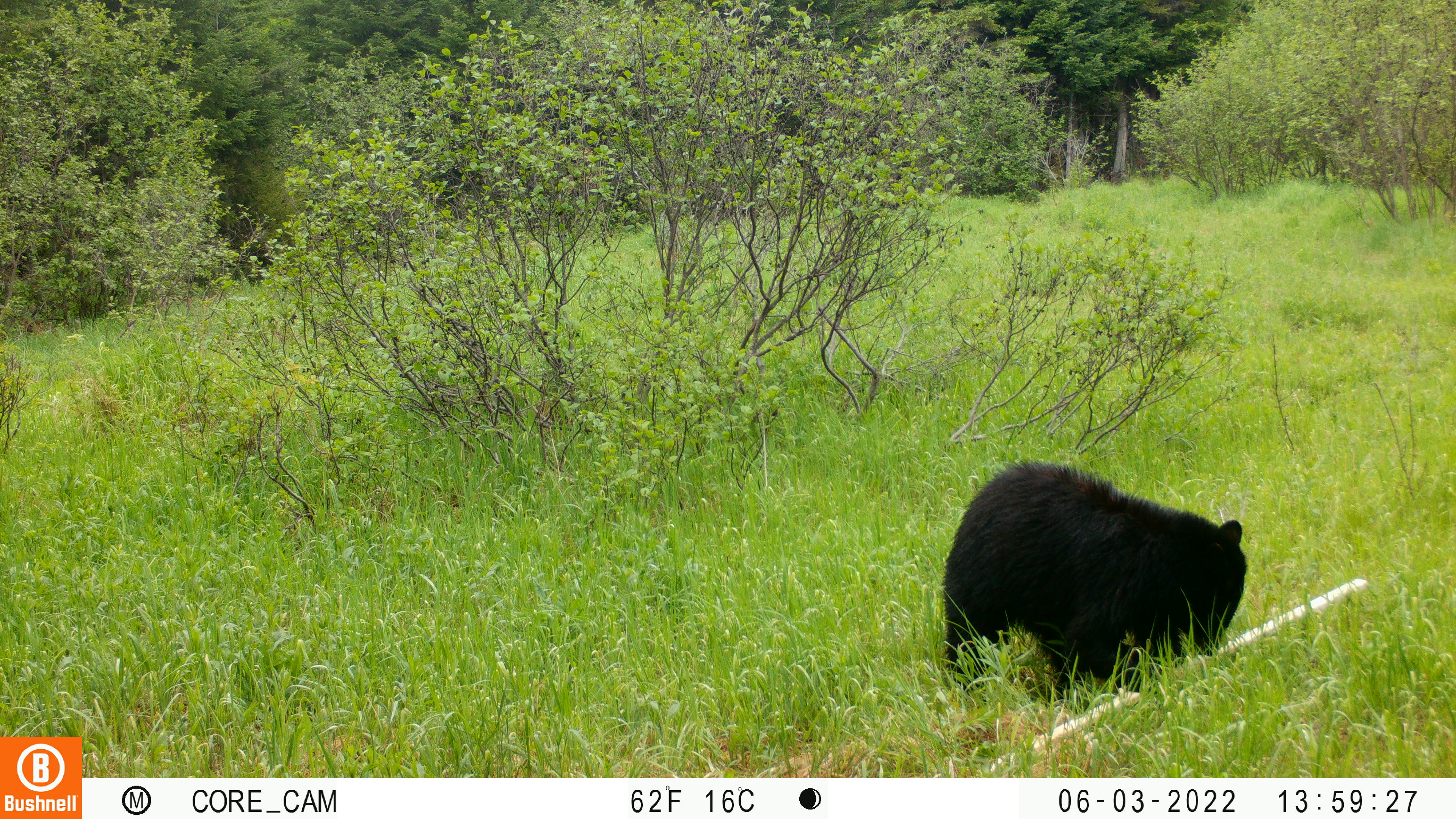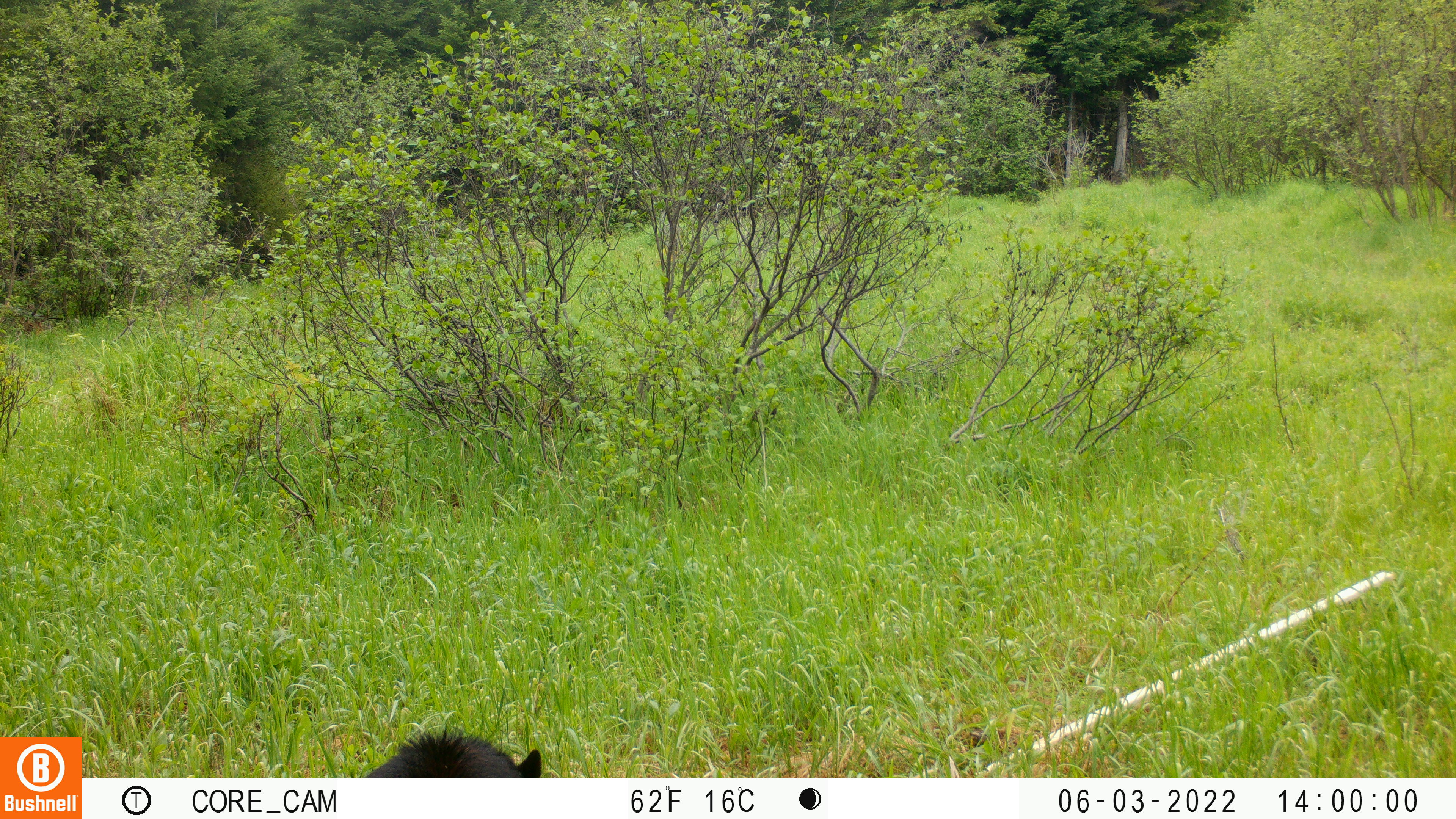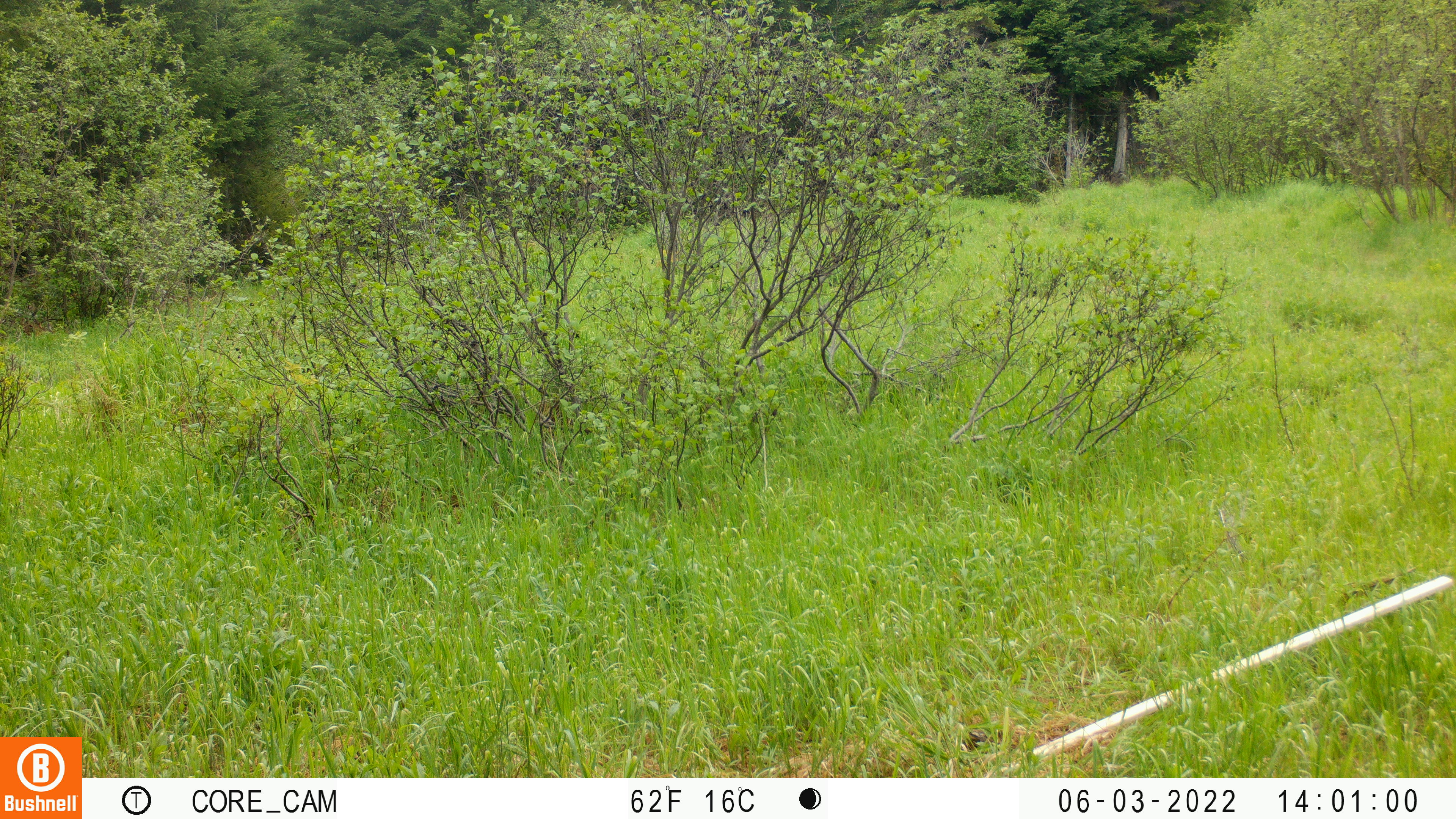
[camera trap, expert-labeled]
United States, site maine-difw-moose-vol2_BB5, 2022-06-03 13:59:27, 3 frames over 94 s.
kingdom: Animalia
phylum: Chordata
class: Mammalia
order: Carnivora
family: Ursidae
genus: Ursus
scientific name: Ursus americanus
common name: black bear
Black bear (Ursus americanus).